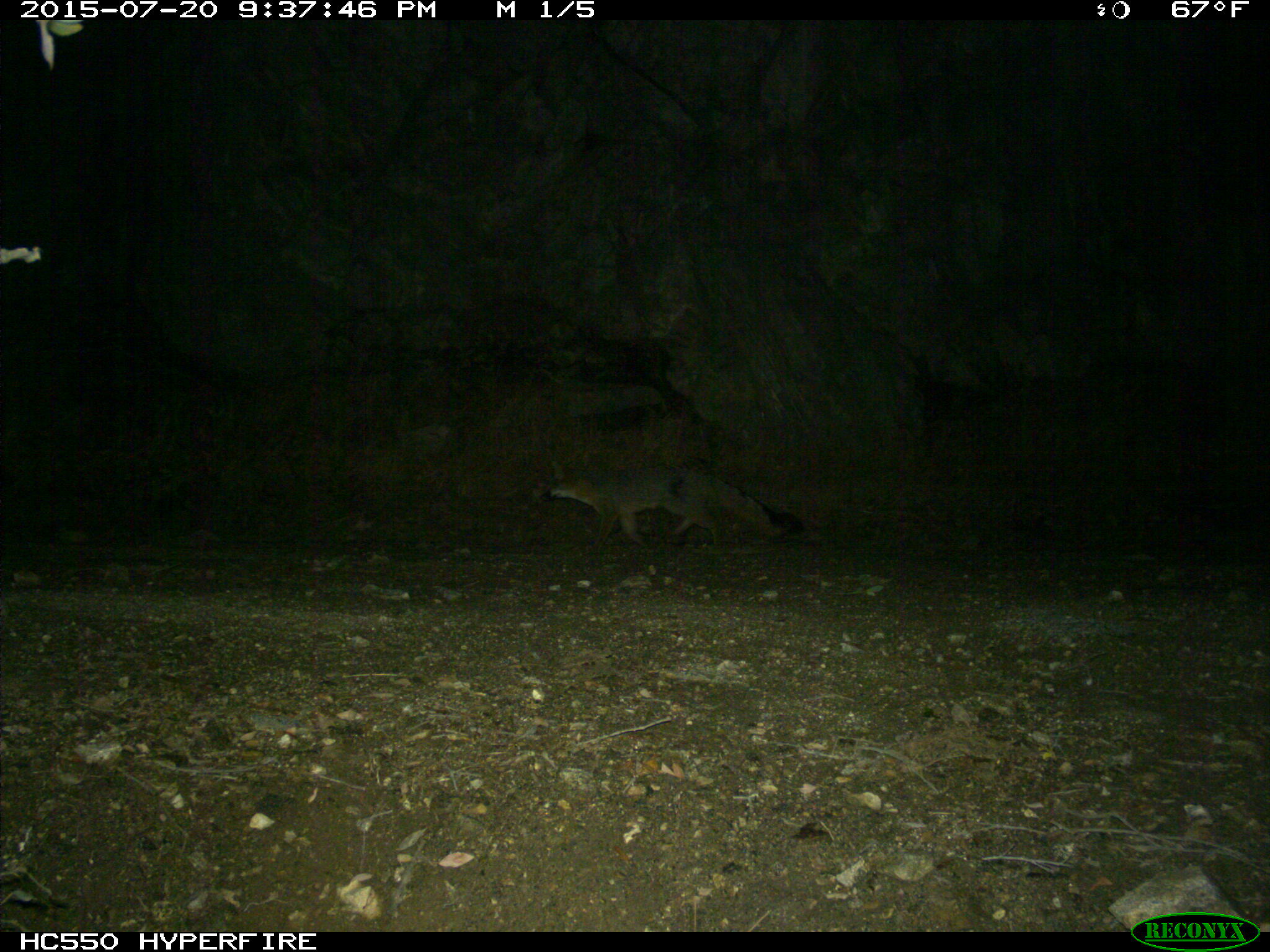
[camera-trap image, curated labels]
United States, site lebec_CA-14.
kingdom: Animalia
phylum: Chordata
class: Mammalia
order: Carnivora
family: Canidae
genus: Urocyon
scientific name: Urocyon cinereoargenteus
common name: gray fox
Urocyon cinereoargenteus (gray fox).